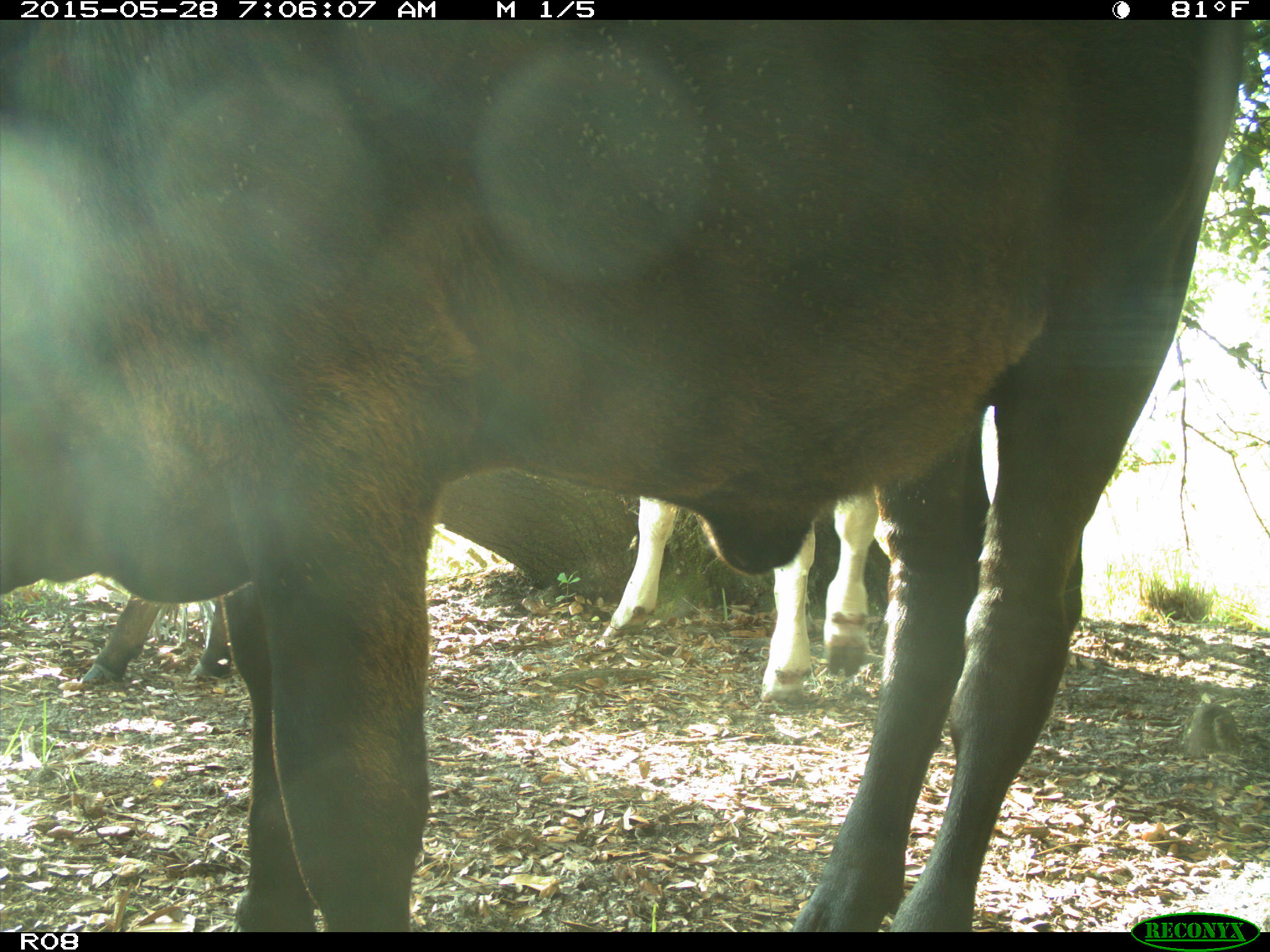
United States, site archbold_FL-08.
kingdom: Animalia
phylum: Chordata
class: Mammalia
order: Artiodactyla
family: Bovidae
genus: Bos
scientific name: Bos taurus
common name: domestic cow